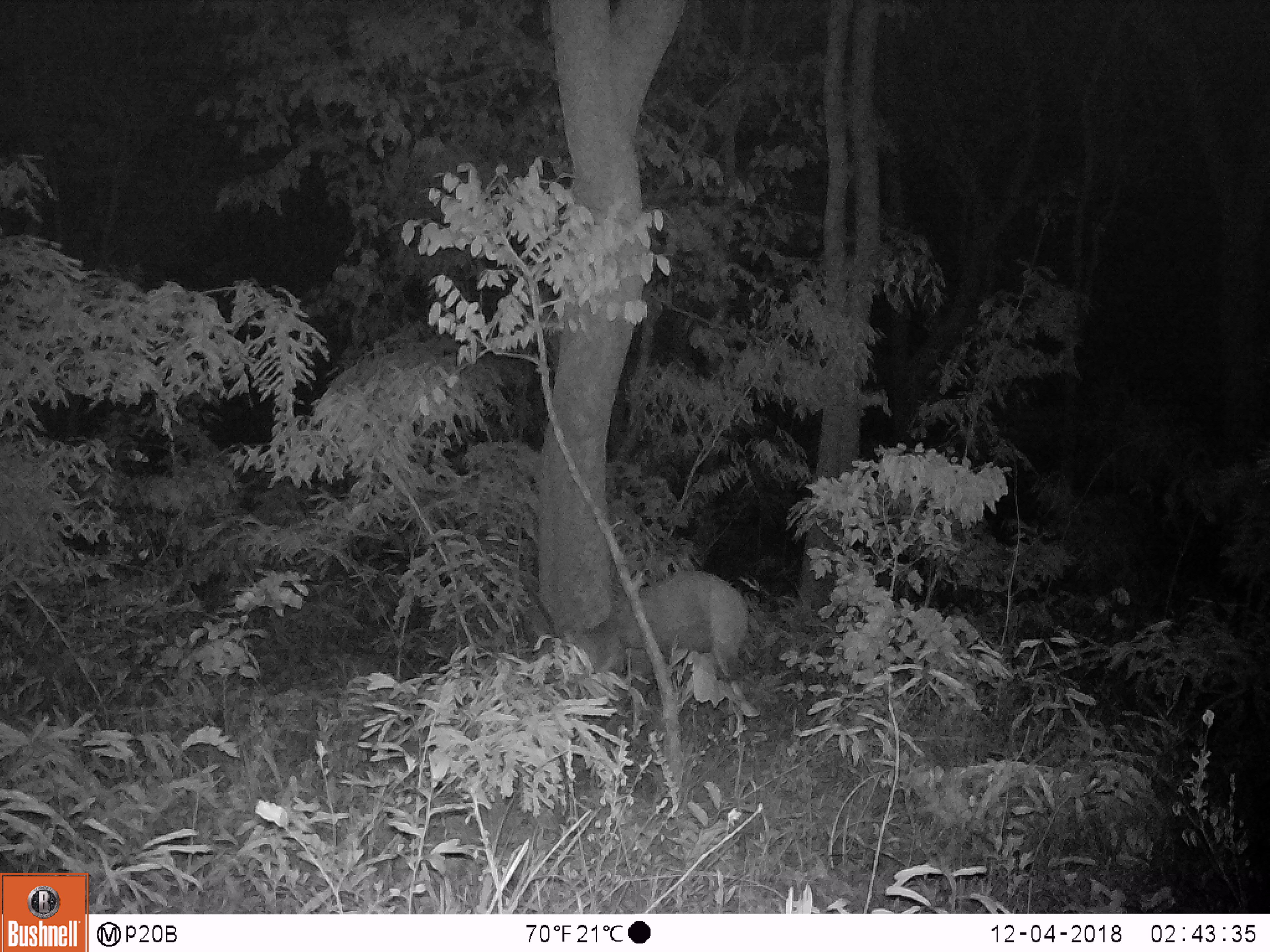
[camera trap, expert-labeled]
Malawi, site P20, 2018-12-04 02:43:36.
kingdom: Animalia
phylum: Chordata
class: Mammalia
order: Artiodactyla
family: Bovidae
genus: Tragelaphus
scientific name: Tragelaphus sylvaticus sylvaticus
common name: cape bushbuck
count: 1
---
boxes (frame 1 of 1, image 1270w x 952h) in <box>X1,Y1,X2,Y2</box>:
cape bushbuck: <box>509,566,746,709</box>